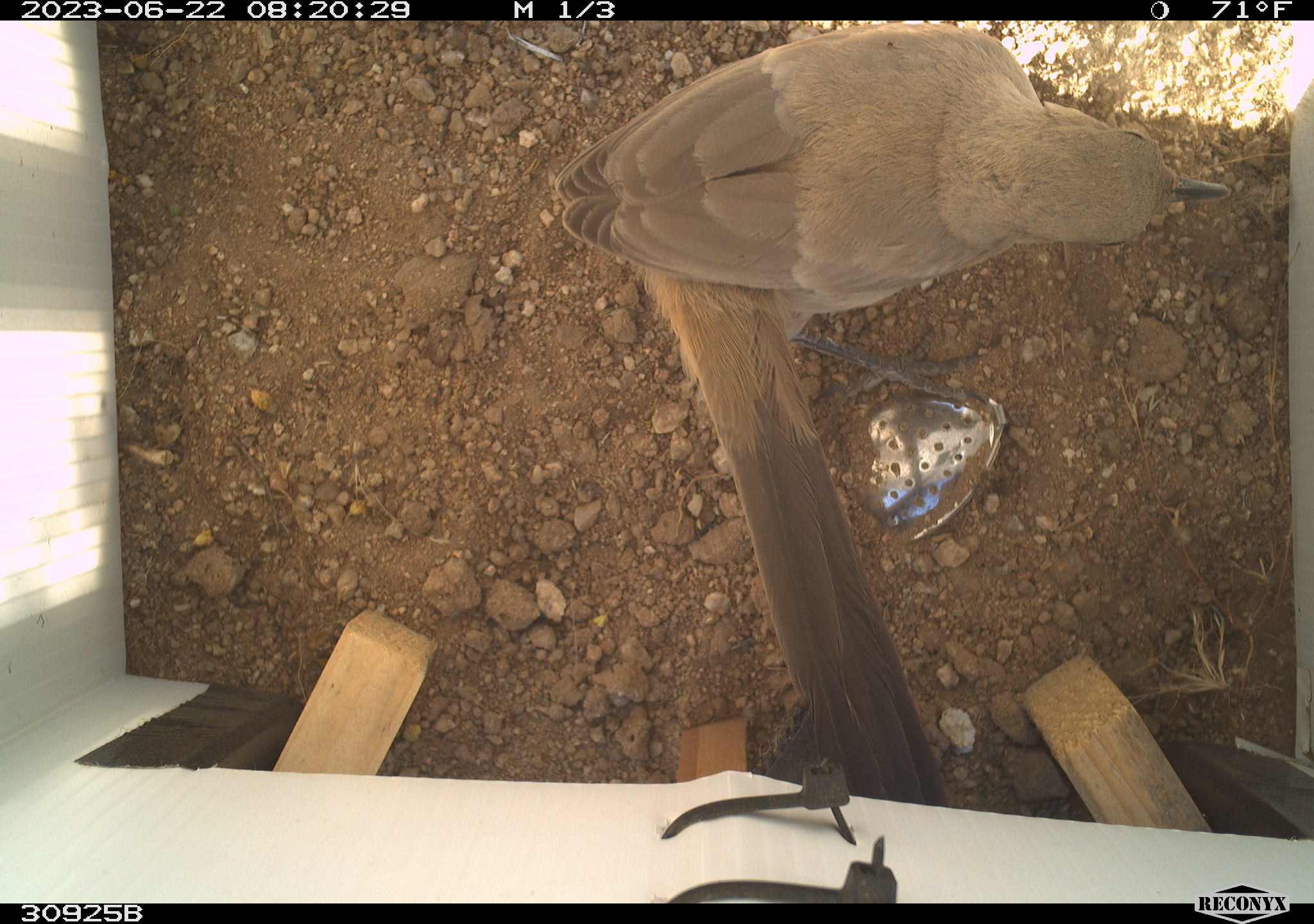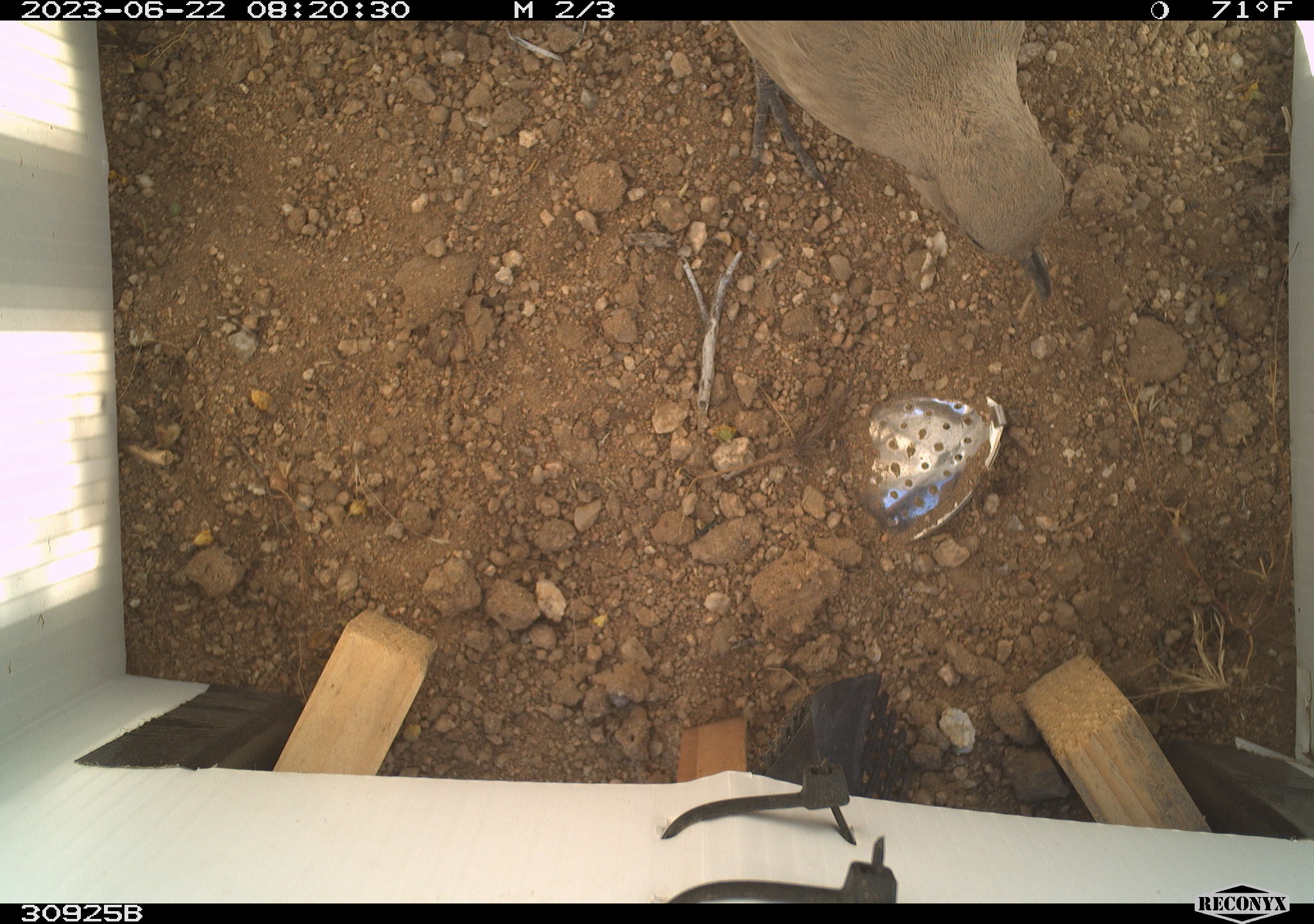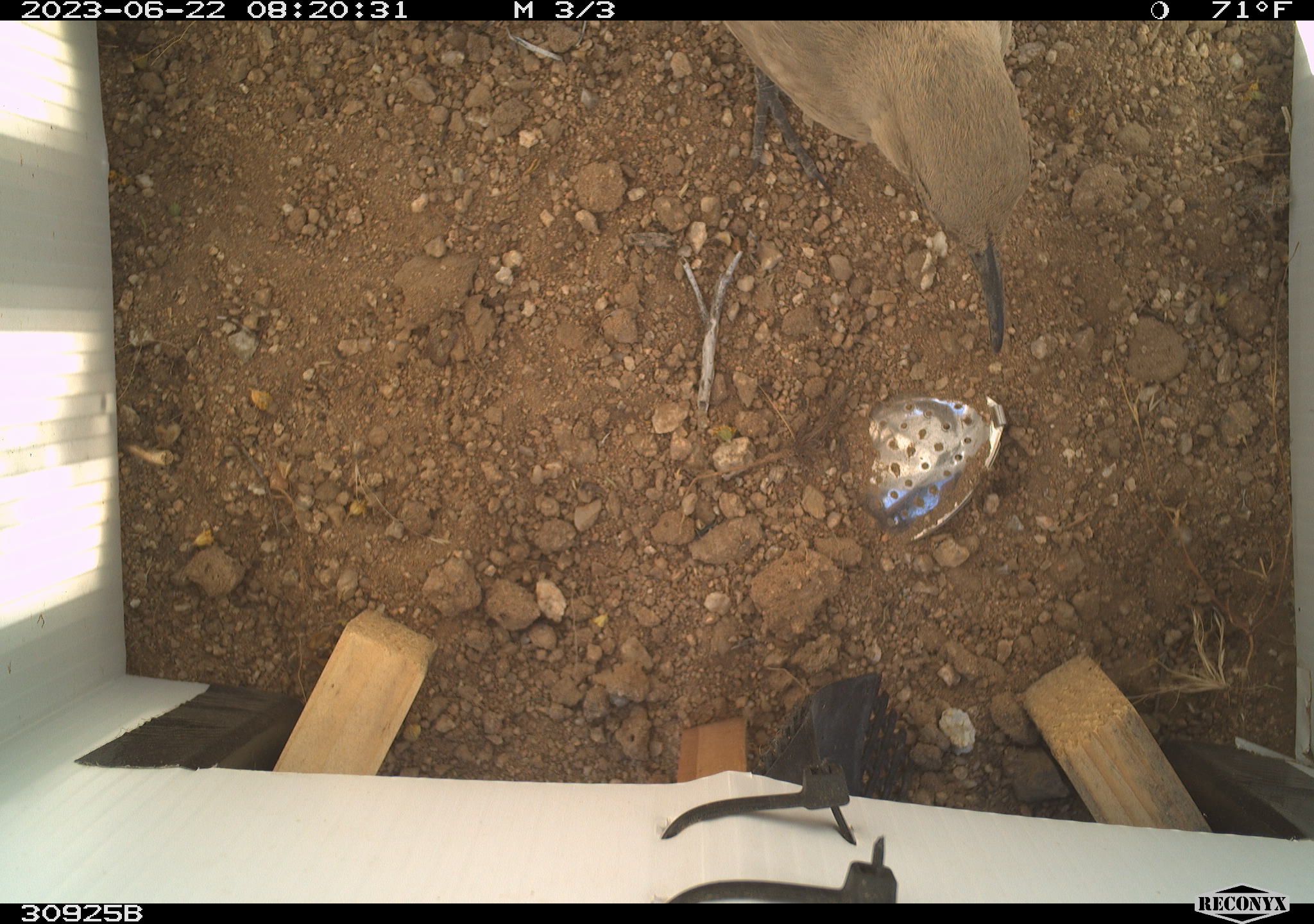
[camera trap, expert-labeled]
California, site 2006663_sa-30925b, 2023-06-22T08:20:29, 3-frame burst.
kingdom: Animalia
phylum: Chordata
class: Aves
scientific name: Aves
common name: bird